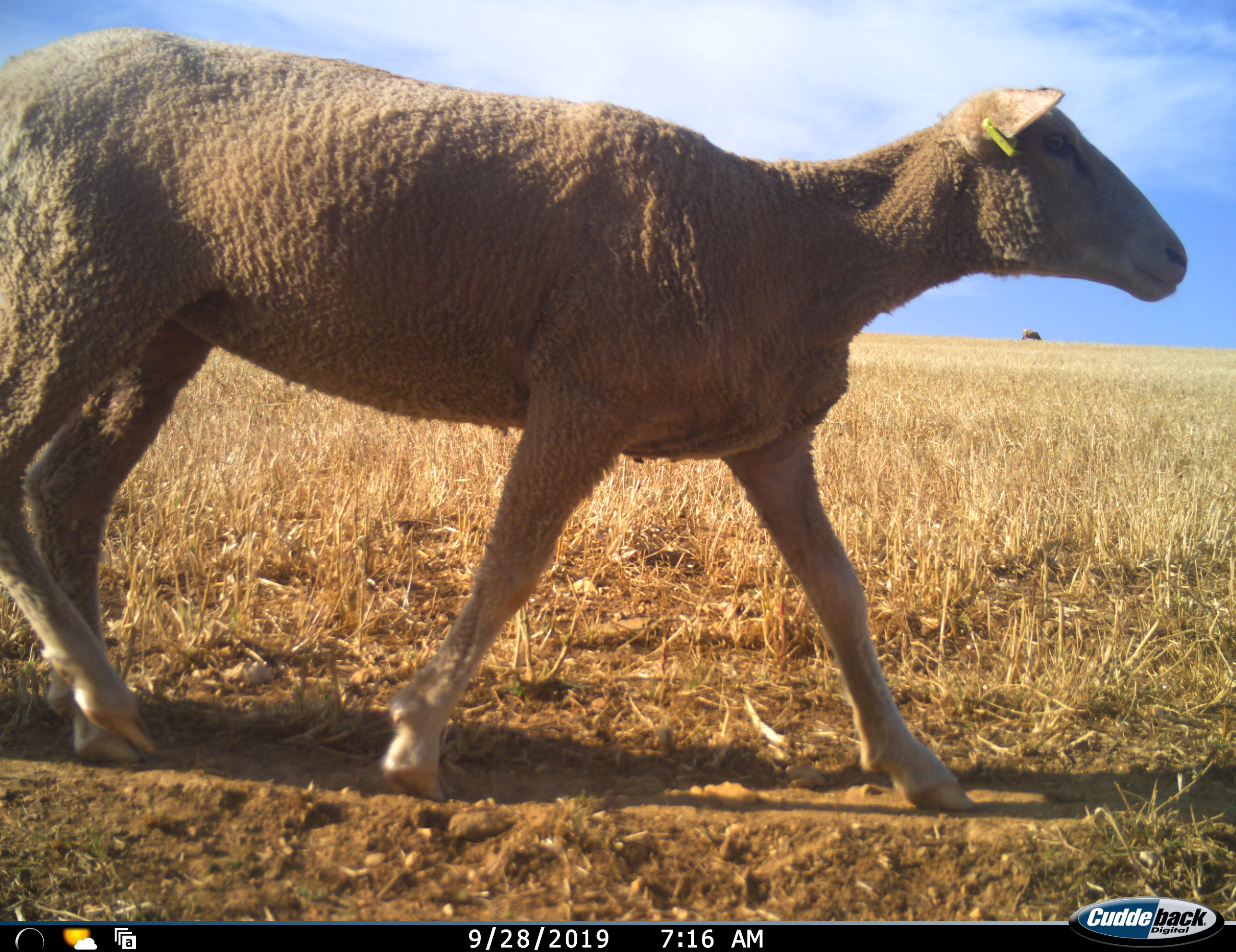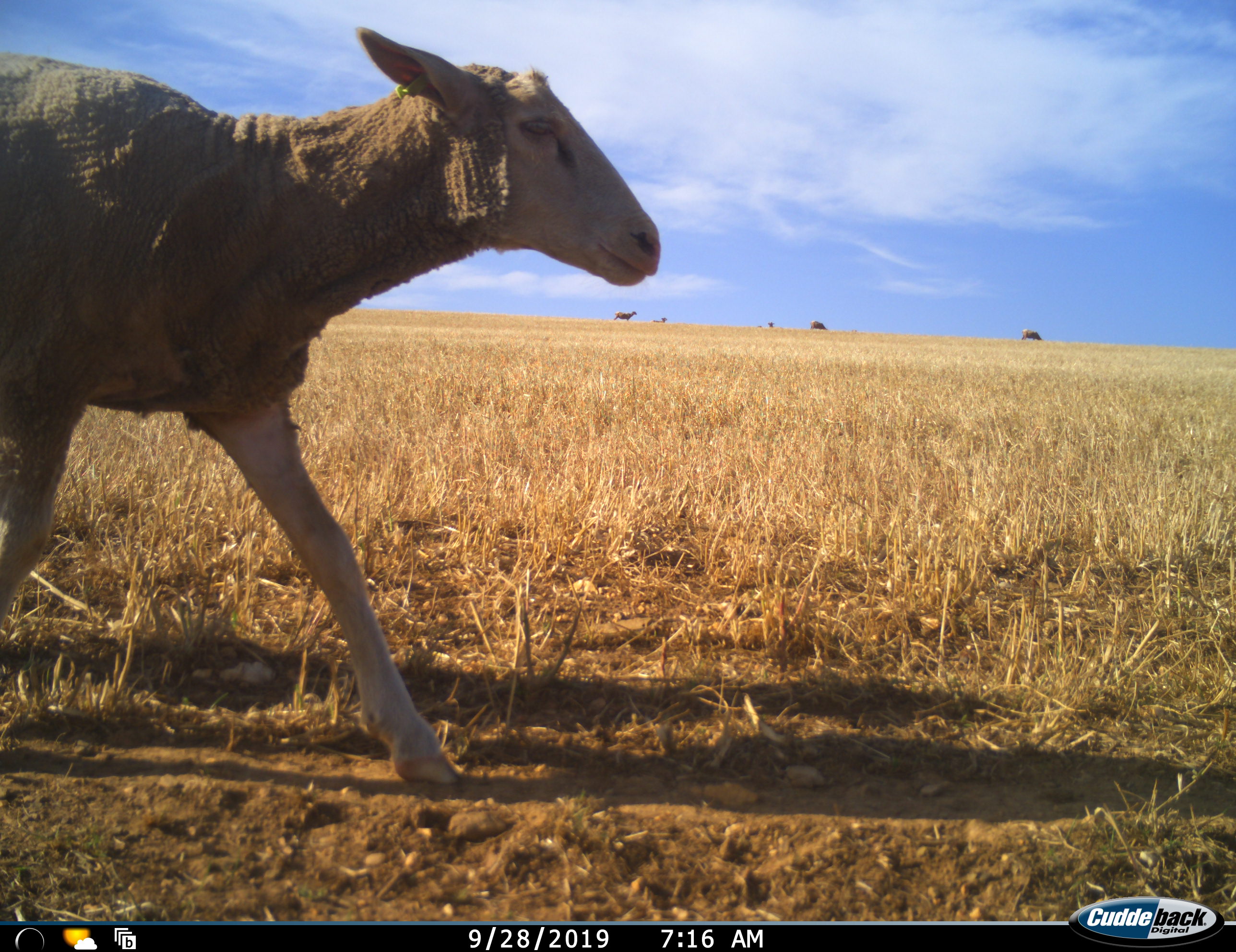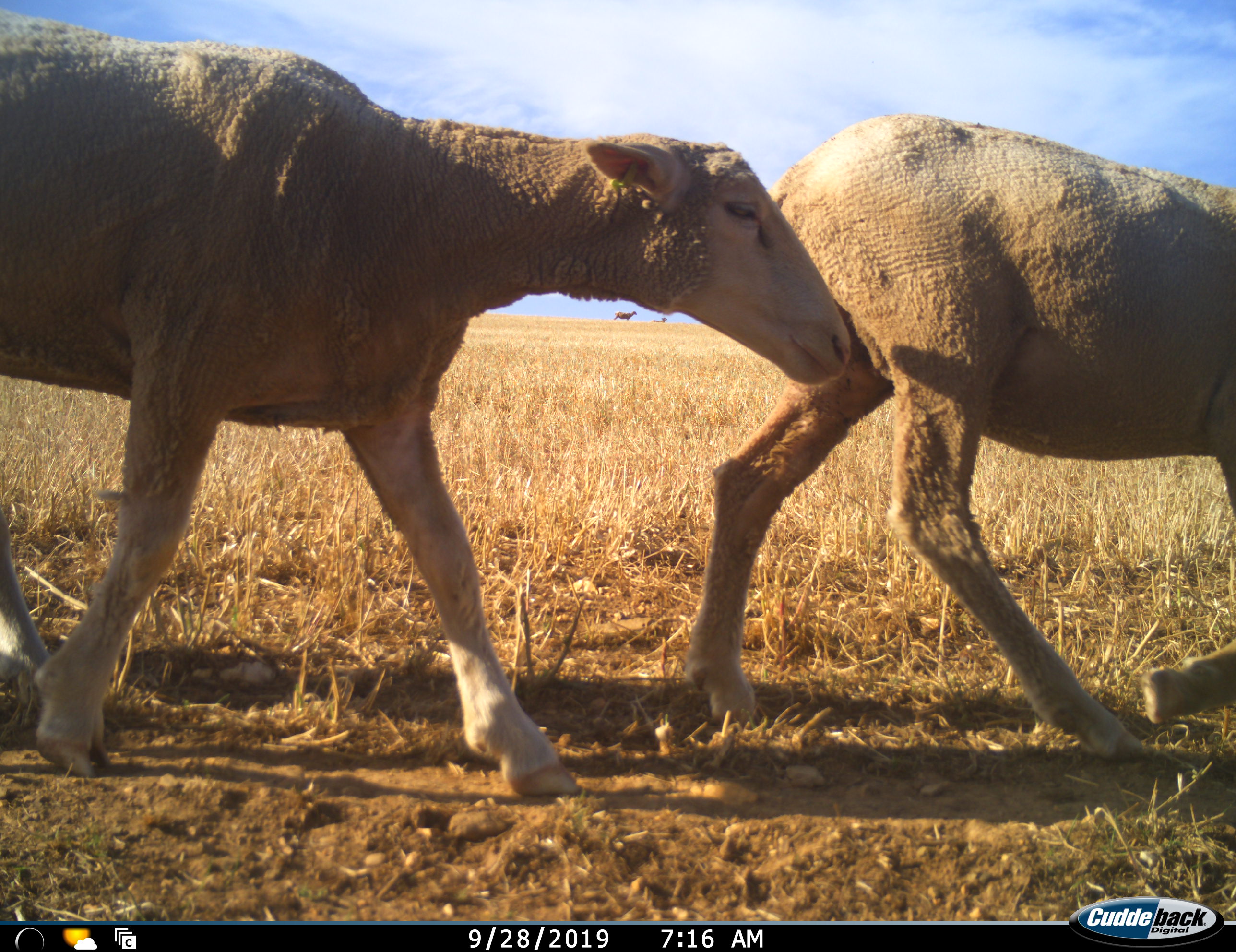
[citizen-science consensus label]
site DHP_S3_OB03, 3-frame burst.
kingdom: Animalia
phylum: Chordata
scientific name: Vertebrata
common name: domestic animal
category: domesticanimal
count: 7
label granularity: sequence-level